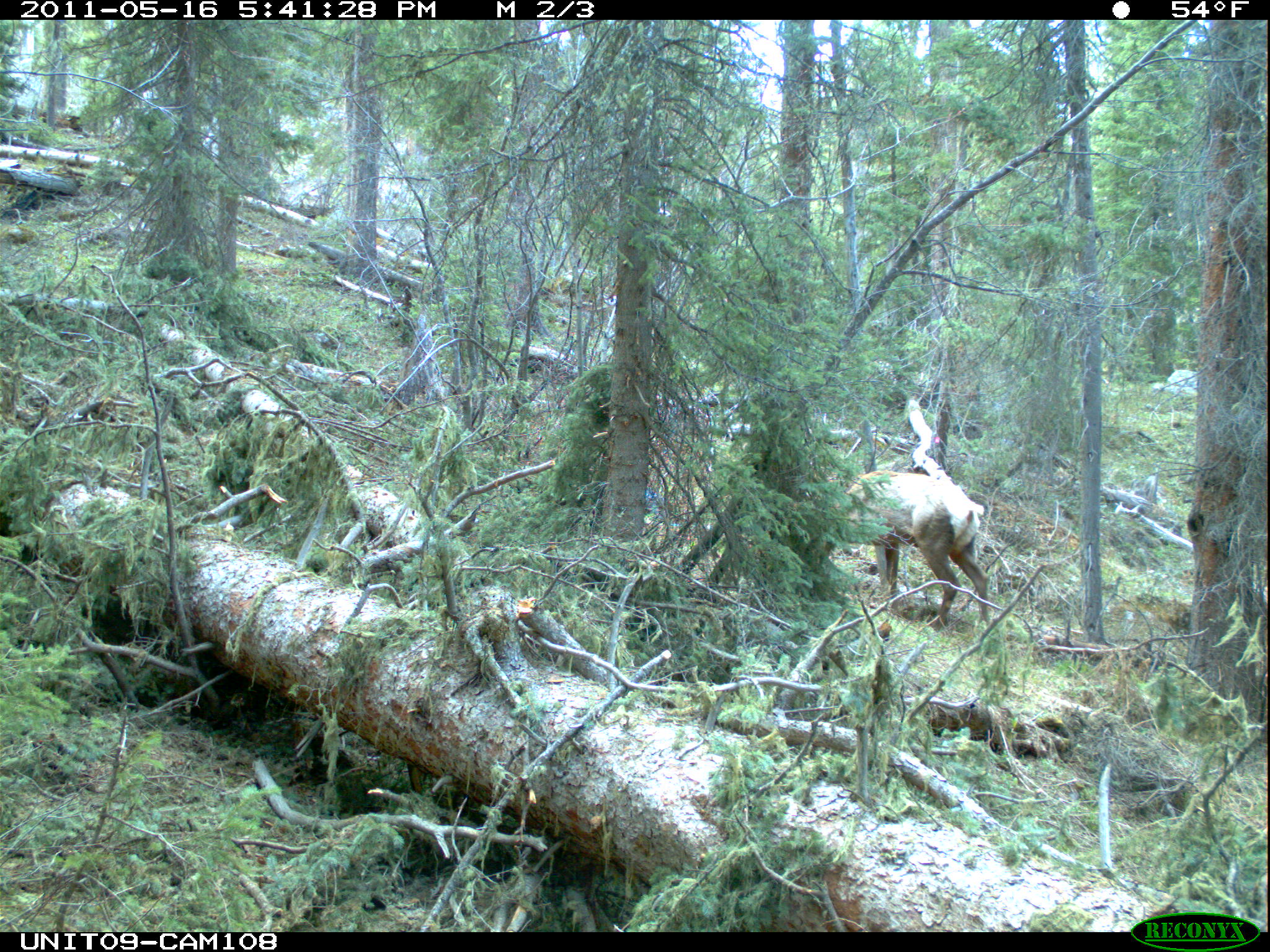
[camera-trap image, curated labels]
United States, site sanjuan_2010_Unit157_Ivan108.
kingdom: Animalia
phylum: Chordata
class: Mammalia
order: Artiodactyla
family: Cervidae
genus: Cervus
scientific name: Cervus elaphus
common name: red deer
Cervus elaphus (red deer).